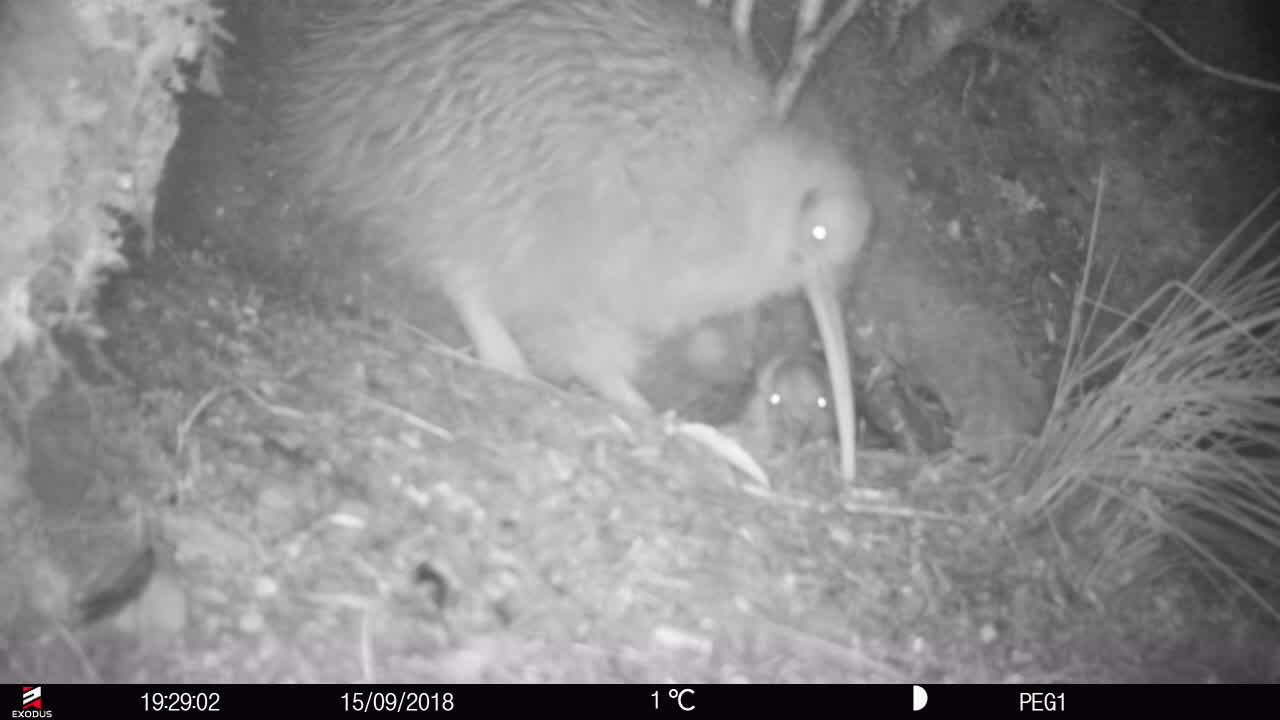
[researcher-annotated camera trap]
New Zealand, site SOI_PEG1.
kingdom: Animalia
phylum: Chordata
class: Aves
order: Apterygiformes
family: Apterygidae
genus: Apteryx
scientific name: Apteryx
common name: kiwi